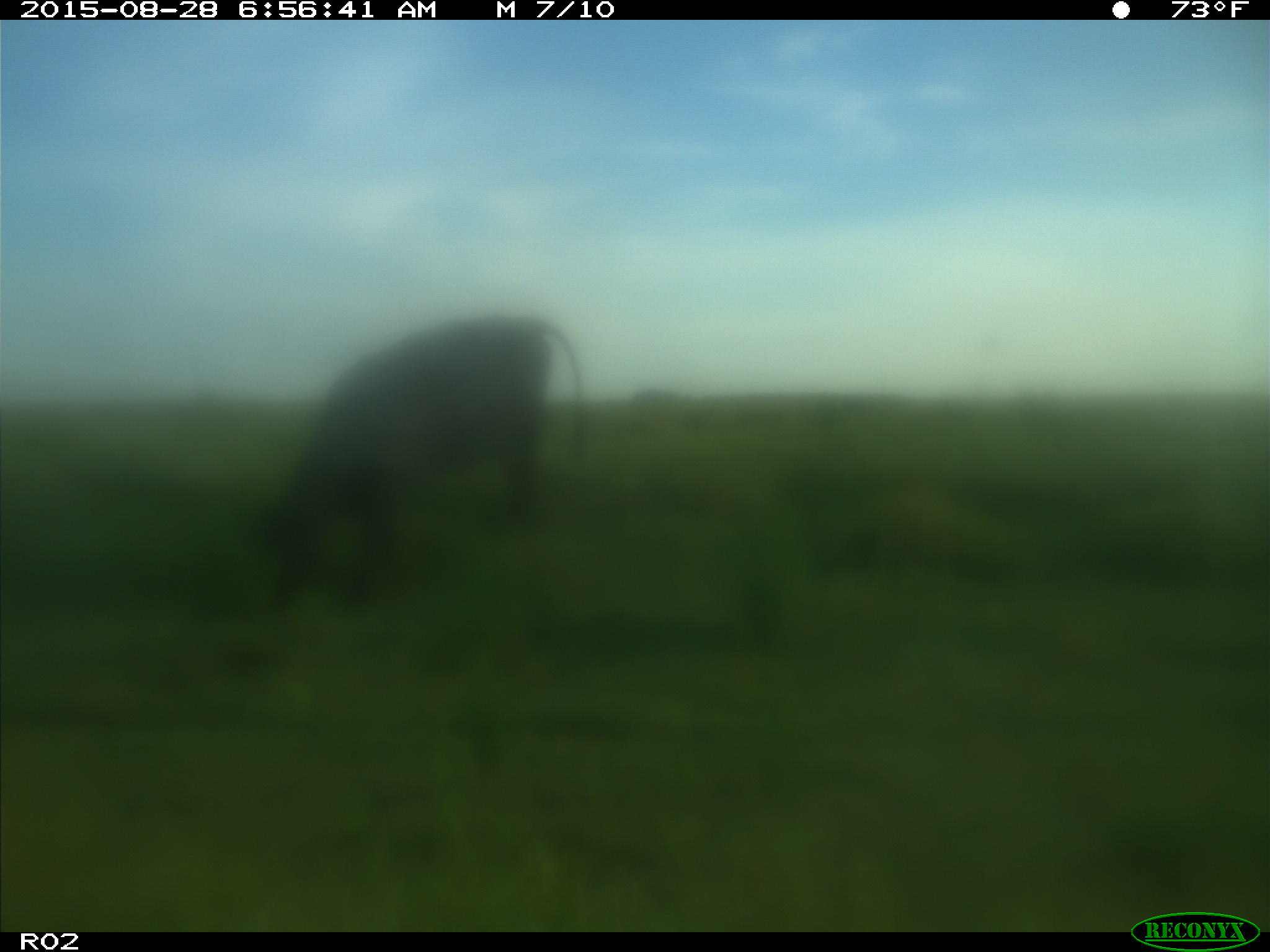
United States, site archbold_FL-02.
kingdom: Animalia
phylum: Chordata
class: Mammalia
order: Artiodactyla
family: Bovidae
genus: Bos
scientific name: Bos taurus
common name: domestic cow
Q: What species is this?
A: Bos taurus (domestic cow).